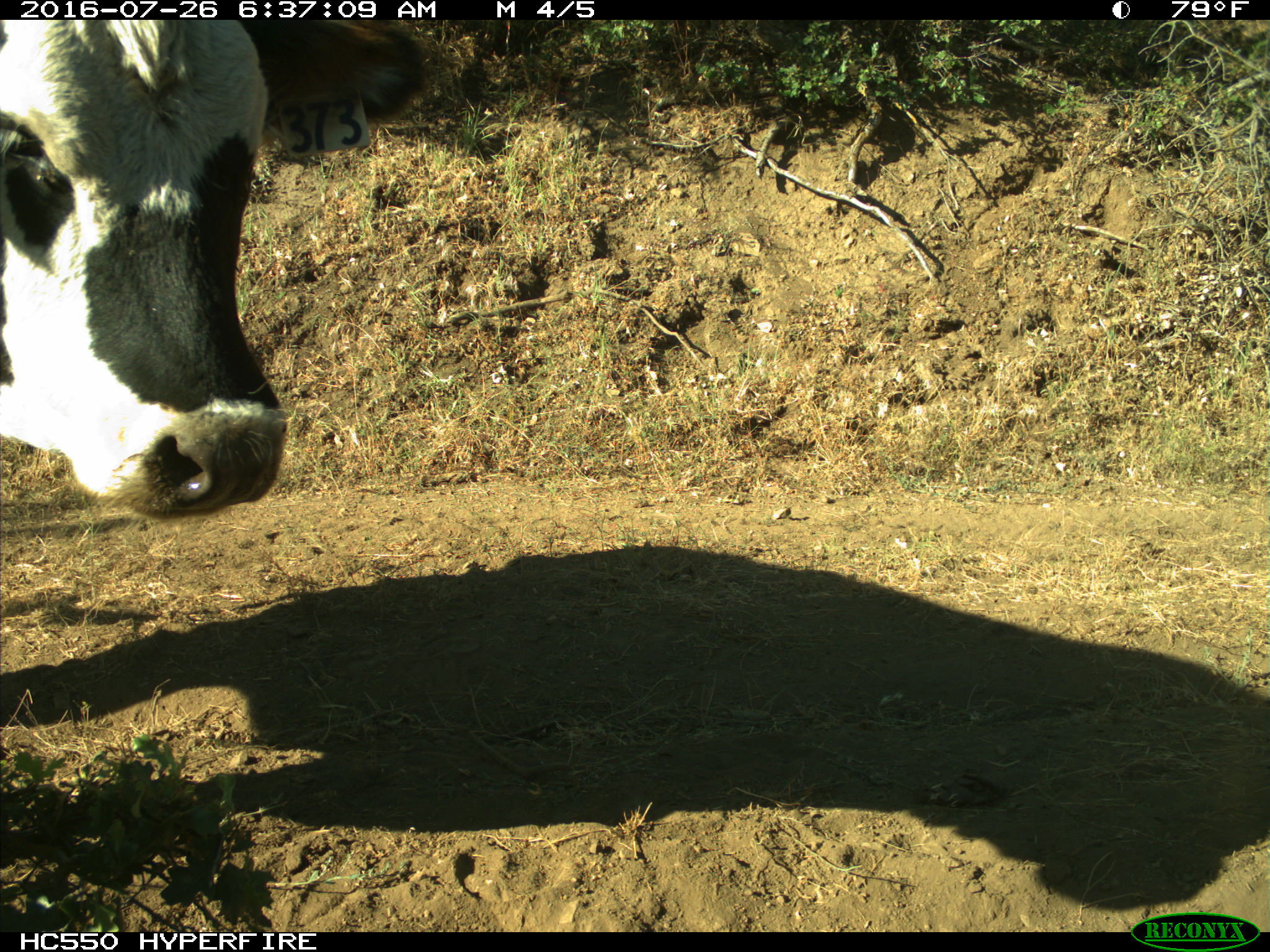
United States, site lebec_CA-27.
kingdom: Animalia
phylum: Chordata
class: Mammalia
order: Artiodactyla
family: Bovidae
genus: Bos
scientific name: Bos taurus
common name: domestic cow